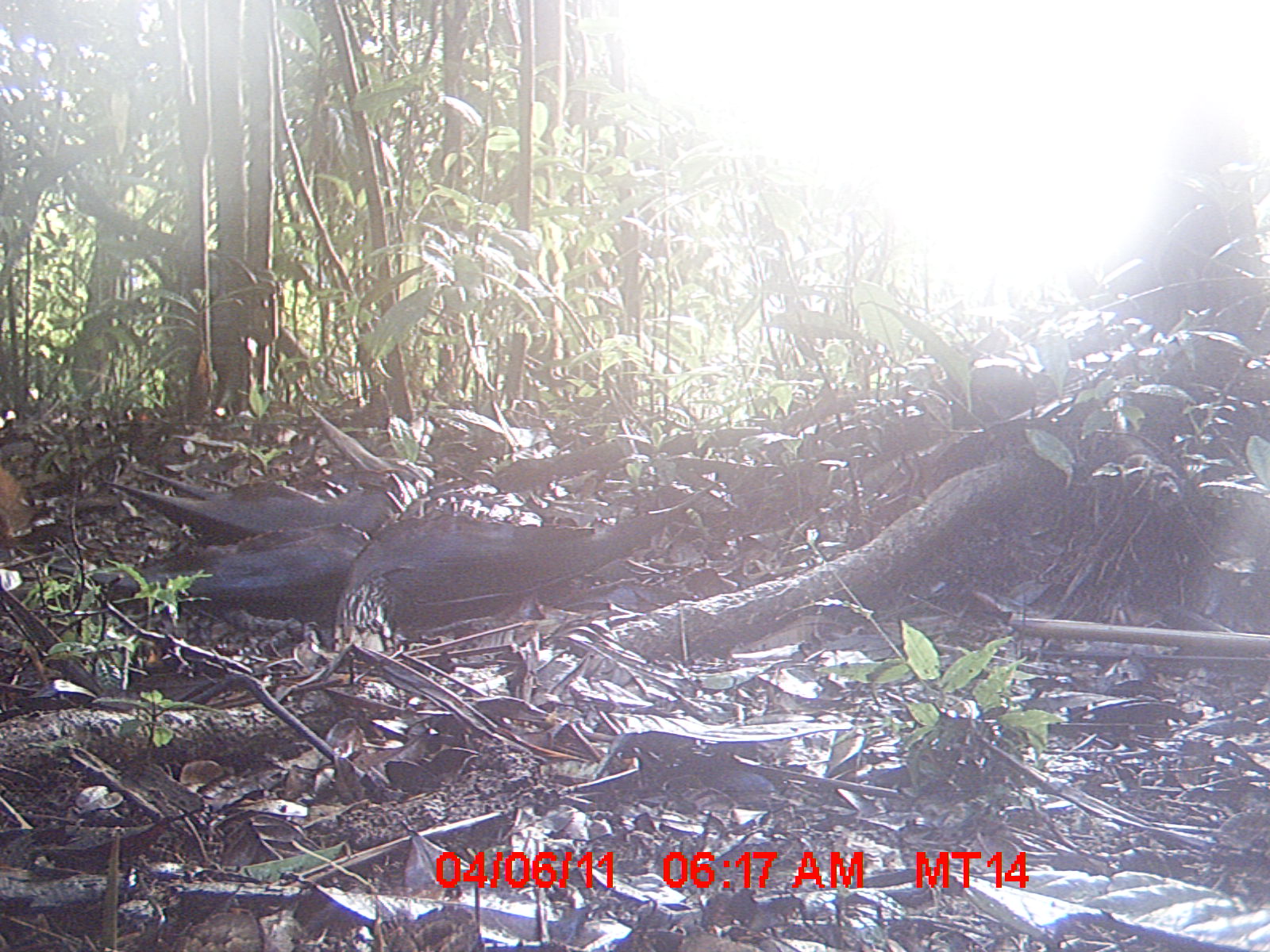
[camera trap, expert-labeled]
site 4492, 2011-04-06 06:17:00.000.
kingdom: Animalia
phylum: Chordata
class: Aves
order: Gruiformes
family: Sarothruridae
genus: Mentocrex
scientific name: Mentocrex kioloides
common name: madagascar wood rail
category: canirallus kioloides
Canirallus kioloides (madagascar wood rail) (Mentocrex kioloides), count 1.